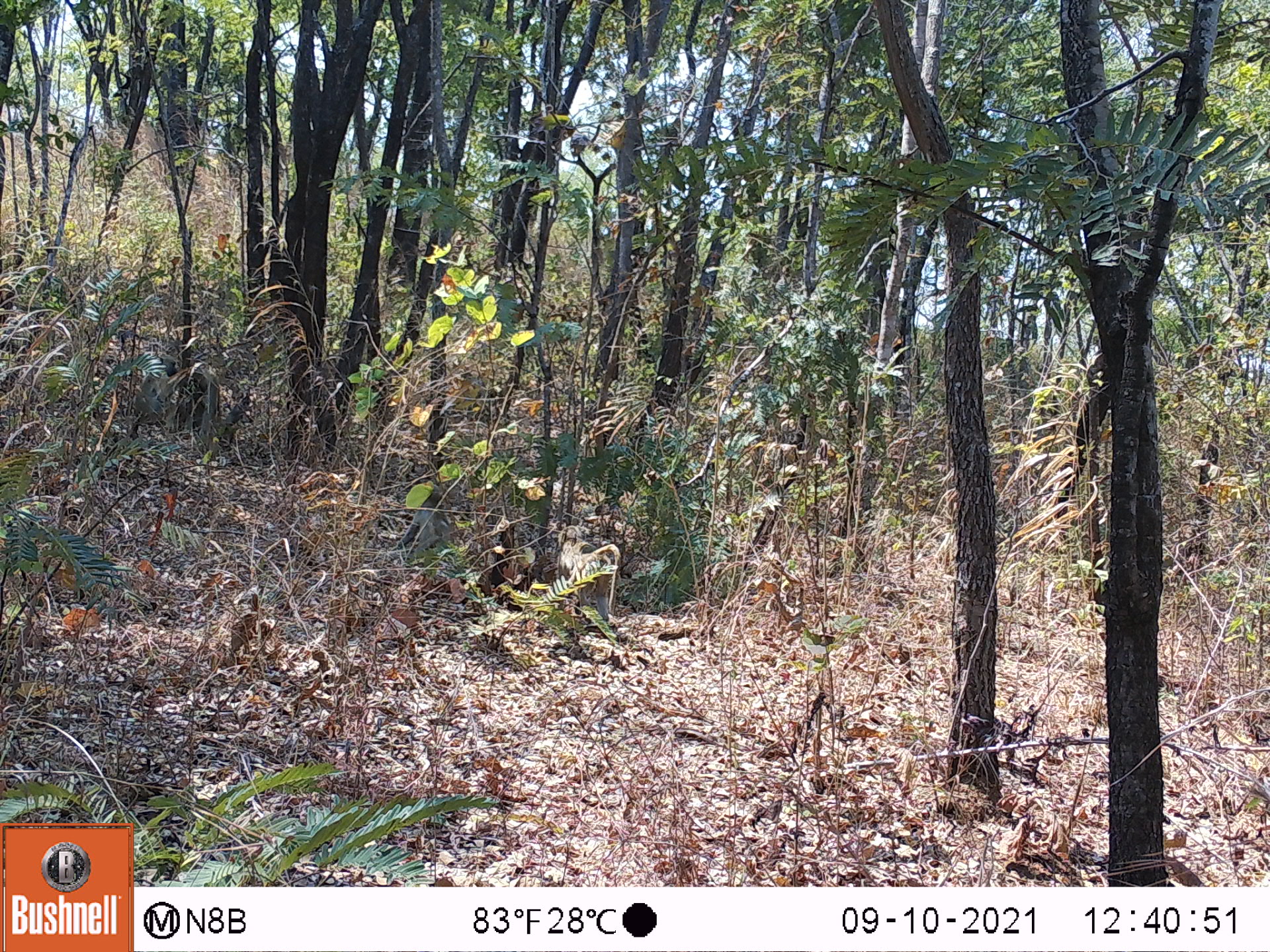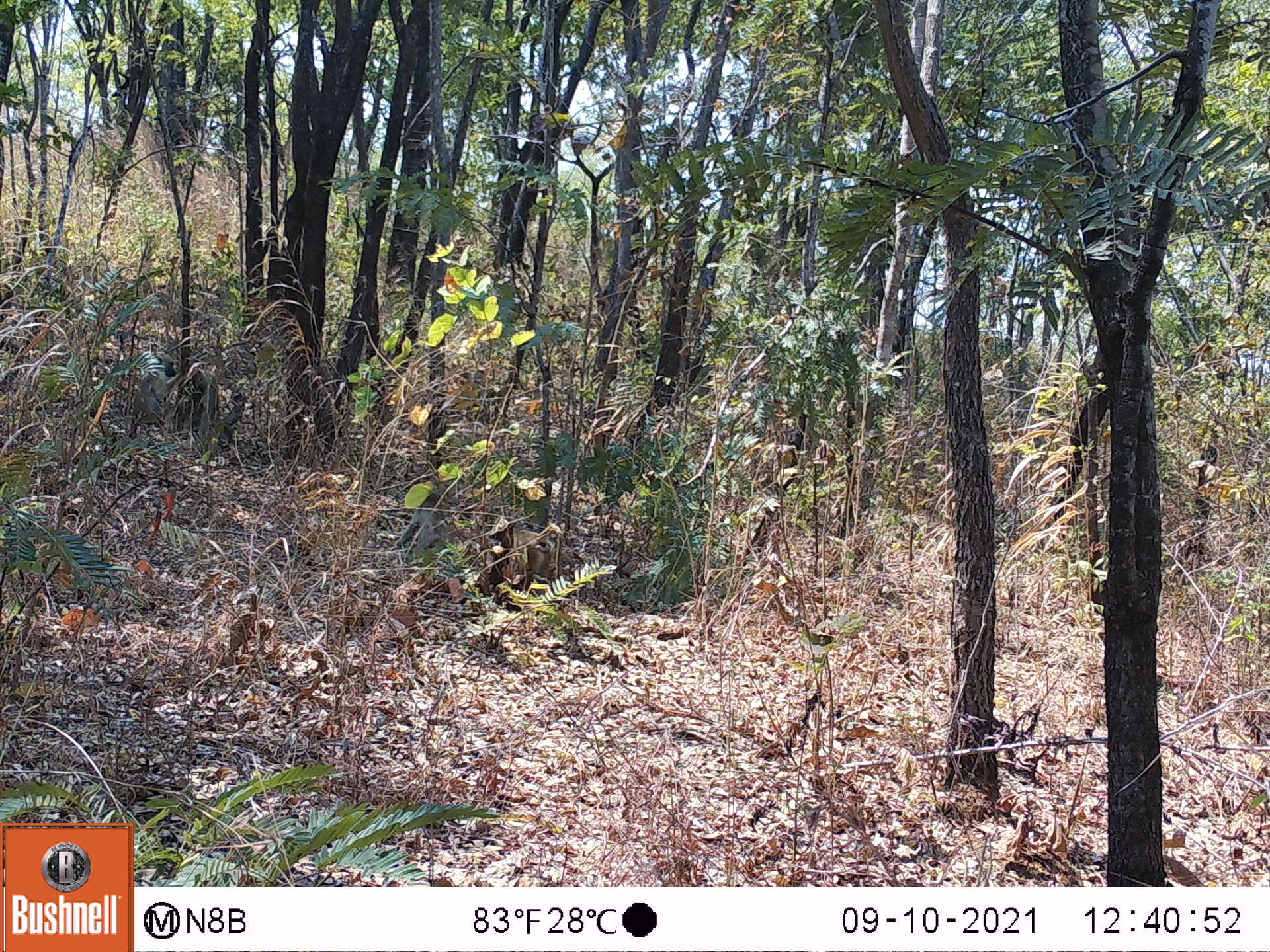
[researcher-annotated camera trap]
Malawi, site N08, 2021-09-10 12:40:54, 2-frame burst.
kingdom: Animalia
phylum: Chordata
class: Mammalia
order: Primates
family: Cercopithecidae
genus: Papio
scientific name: Papio cynocephalus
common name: yellow baboon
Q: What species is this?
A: Yellow baboon (Papio cynocephalus).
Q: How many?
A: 2.